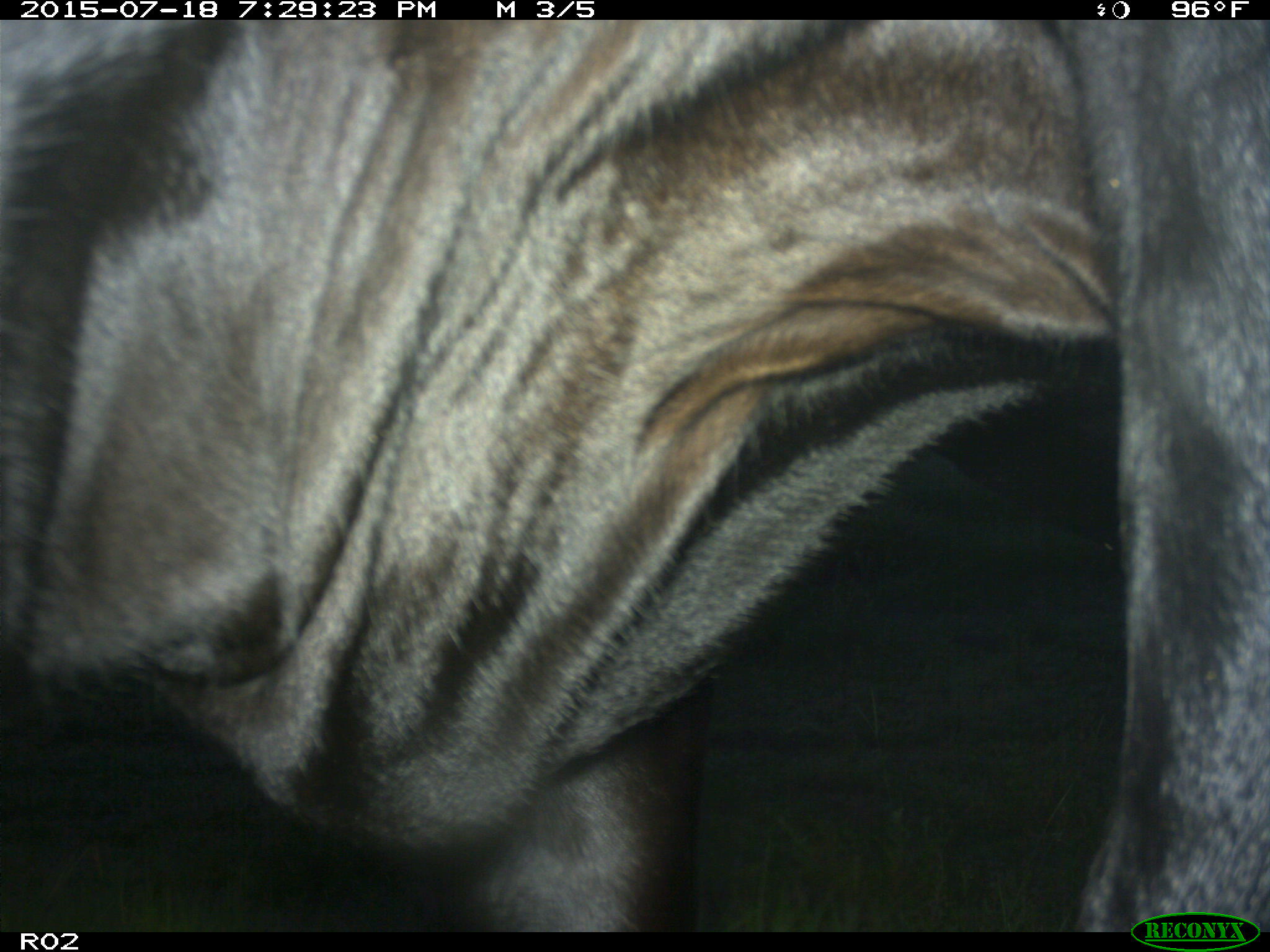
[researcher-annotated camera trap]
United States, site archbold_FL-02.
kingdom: Animalia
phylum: Chordata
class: Mammalia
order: Artiodactyla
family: Bovidae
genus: Bos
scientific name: Bos taurus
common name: domestic cow